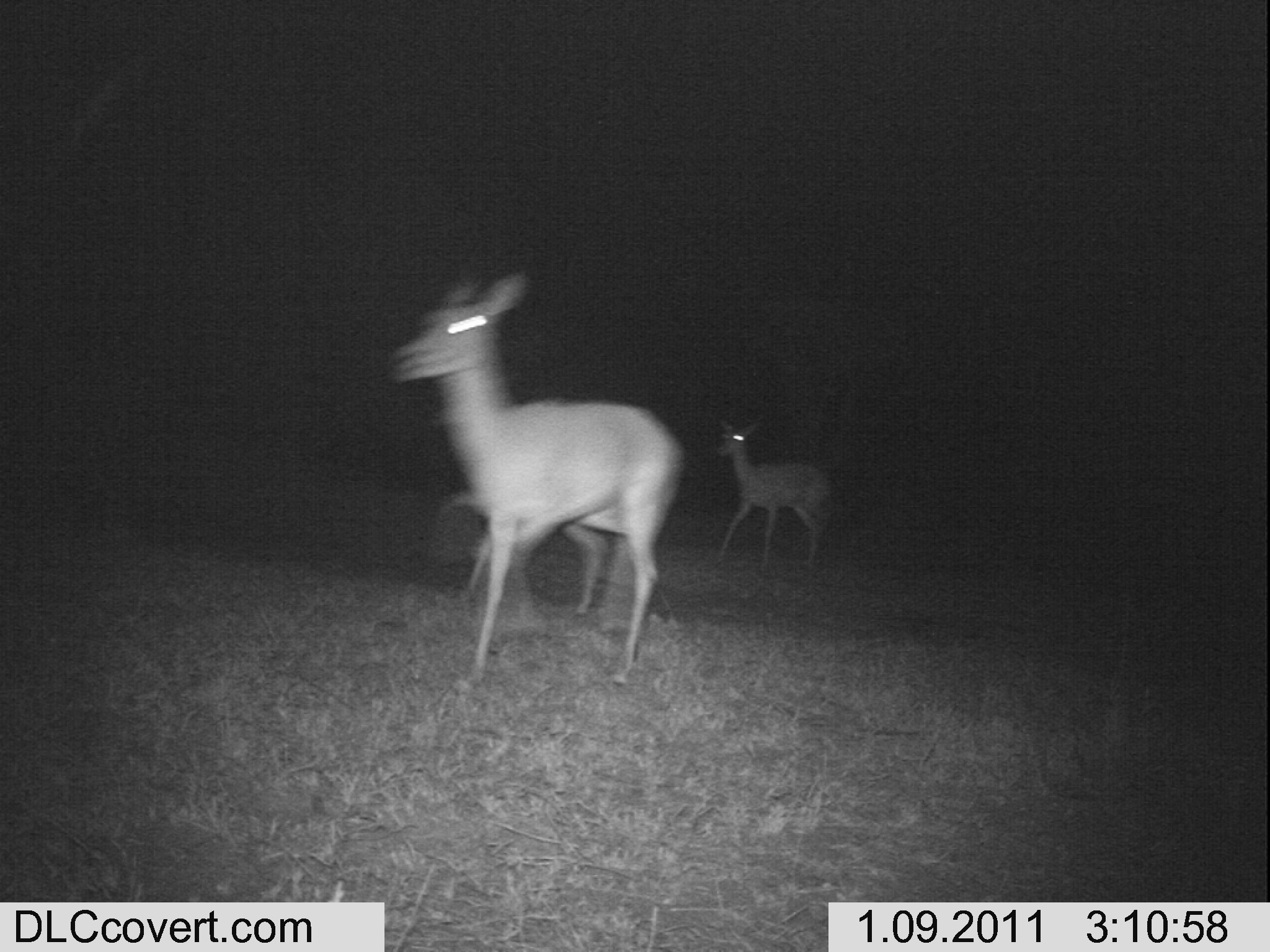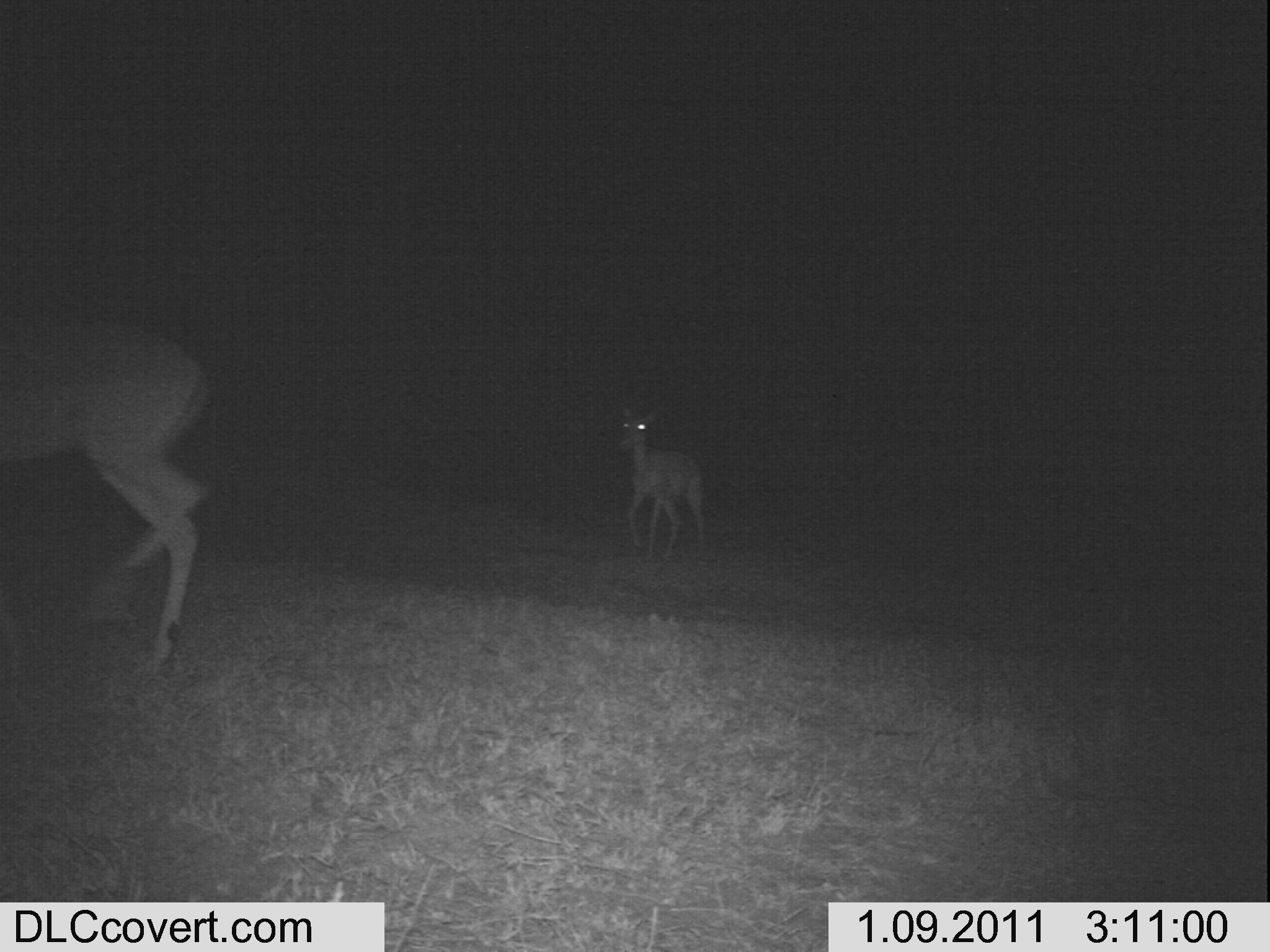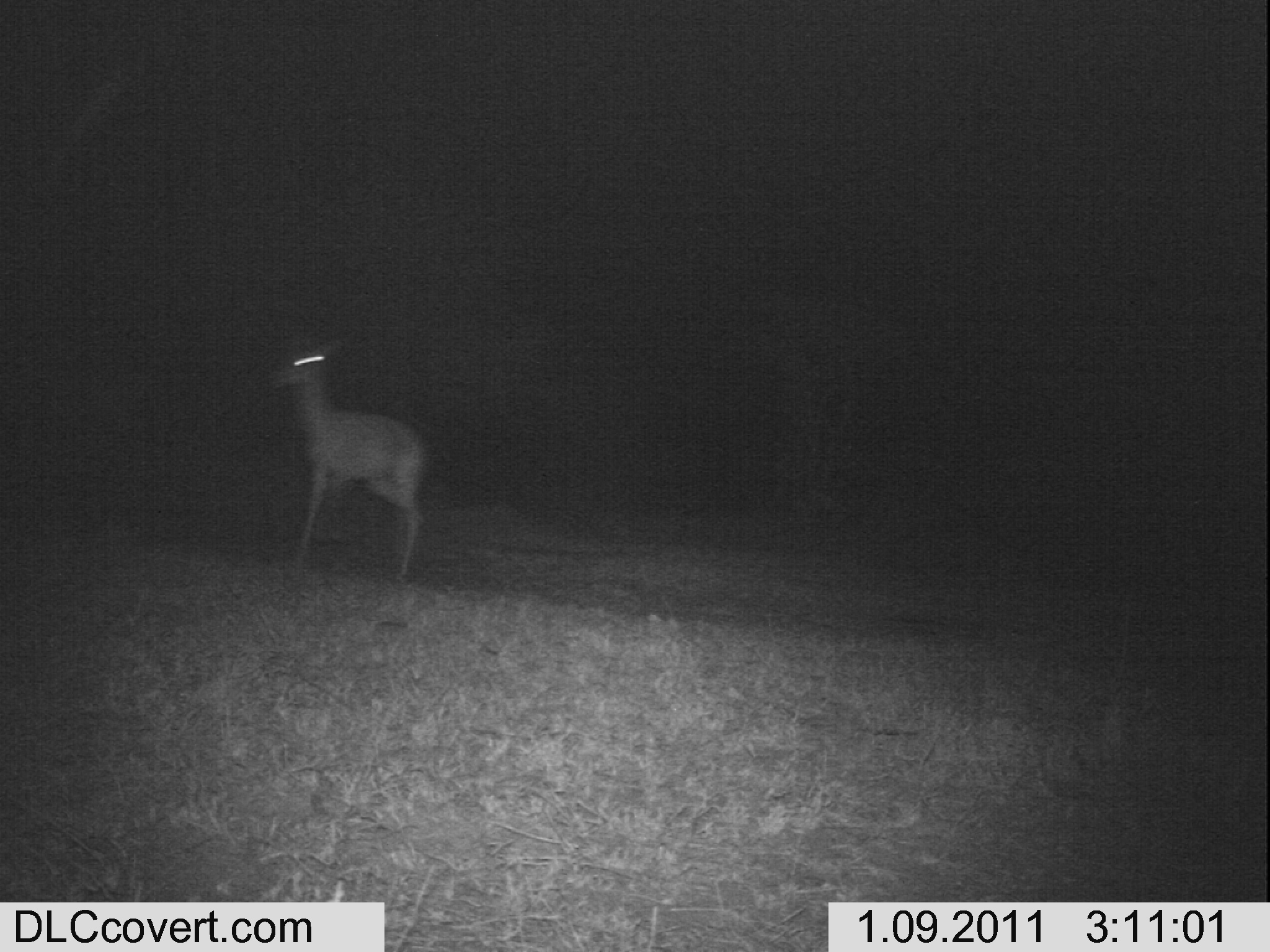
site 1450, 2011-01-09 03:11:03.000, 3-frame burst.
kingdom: Animalia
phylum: Chordata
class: Mammalia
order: Artiodactyla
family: Bovidae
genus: Aepyceros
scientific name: Aepyceros melampus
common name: impala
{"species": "Aepyceros melampus (impala)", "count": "3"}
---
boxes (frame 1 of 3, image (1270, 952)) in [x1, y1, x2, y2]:
aepyceros melampus: [375, 266, 686, 694]; [704, 414, 836, 579]; [447, 482, 604, 620]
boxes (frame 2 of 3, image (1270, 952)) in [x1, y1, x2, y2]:
aepyceros melampus: [1, 305, 215, 680]; [603, 392, 717, 567]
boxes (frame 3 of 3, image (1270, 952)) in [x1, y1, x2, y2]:
aepyceros melampus: [257, 326, 430, 589]